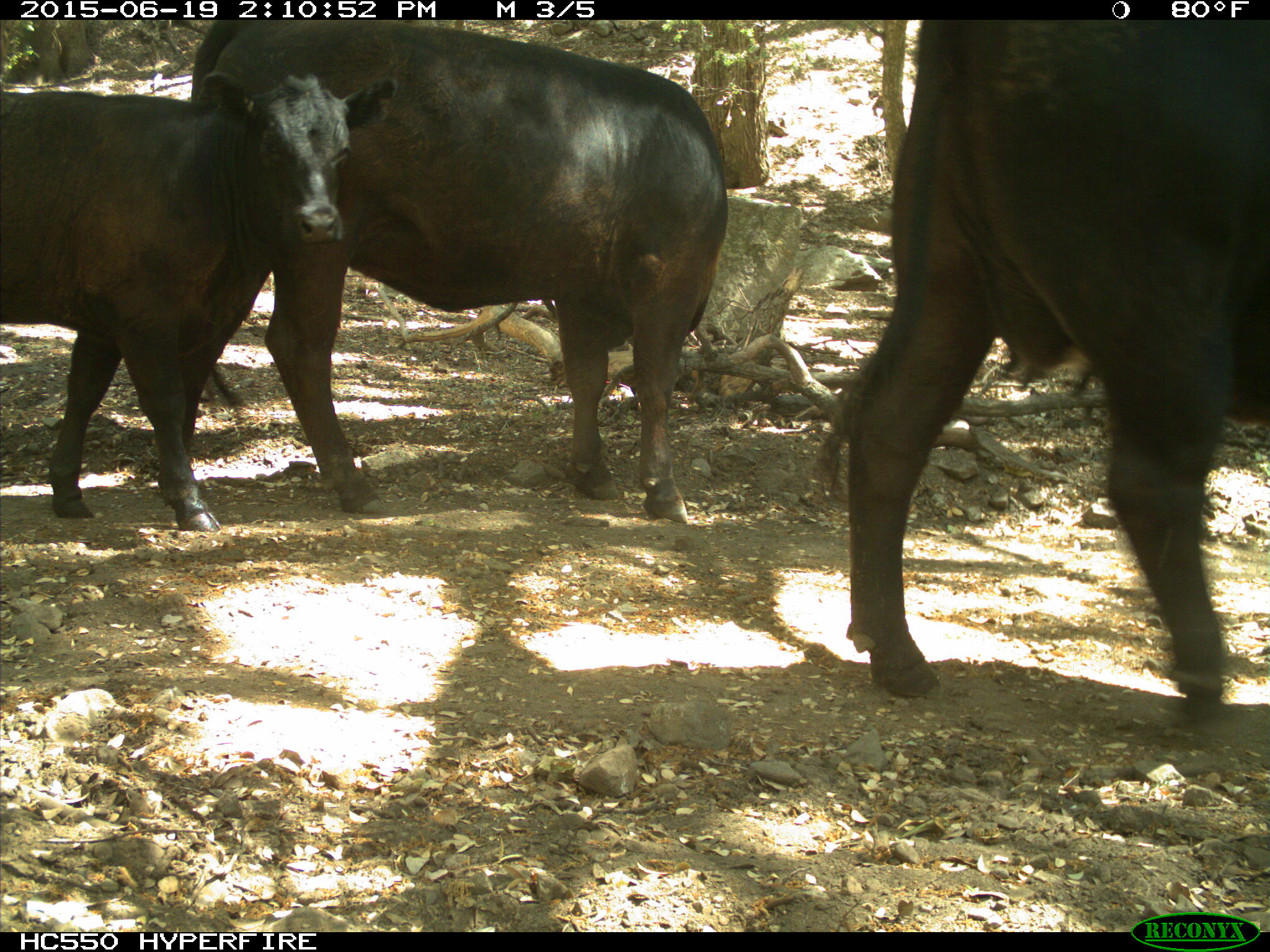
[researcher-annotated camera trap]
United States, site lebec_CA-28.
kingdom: Animalia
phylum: Chordata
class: Mammalia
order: Artiodactyla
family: Bovidae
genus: Bos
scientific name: Bos taurus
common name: domestic cow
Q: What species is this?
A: Bos taurus (domestic cow).